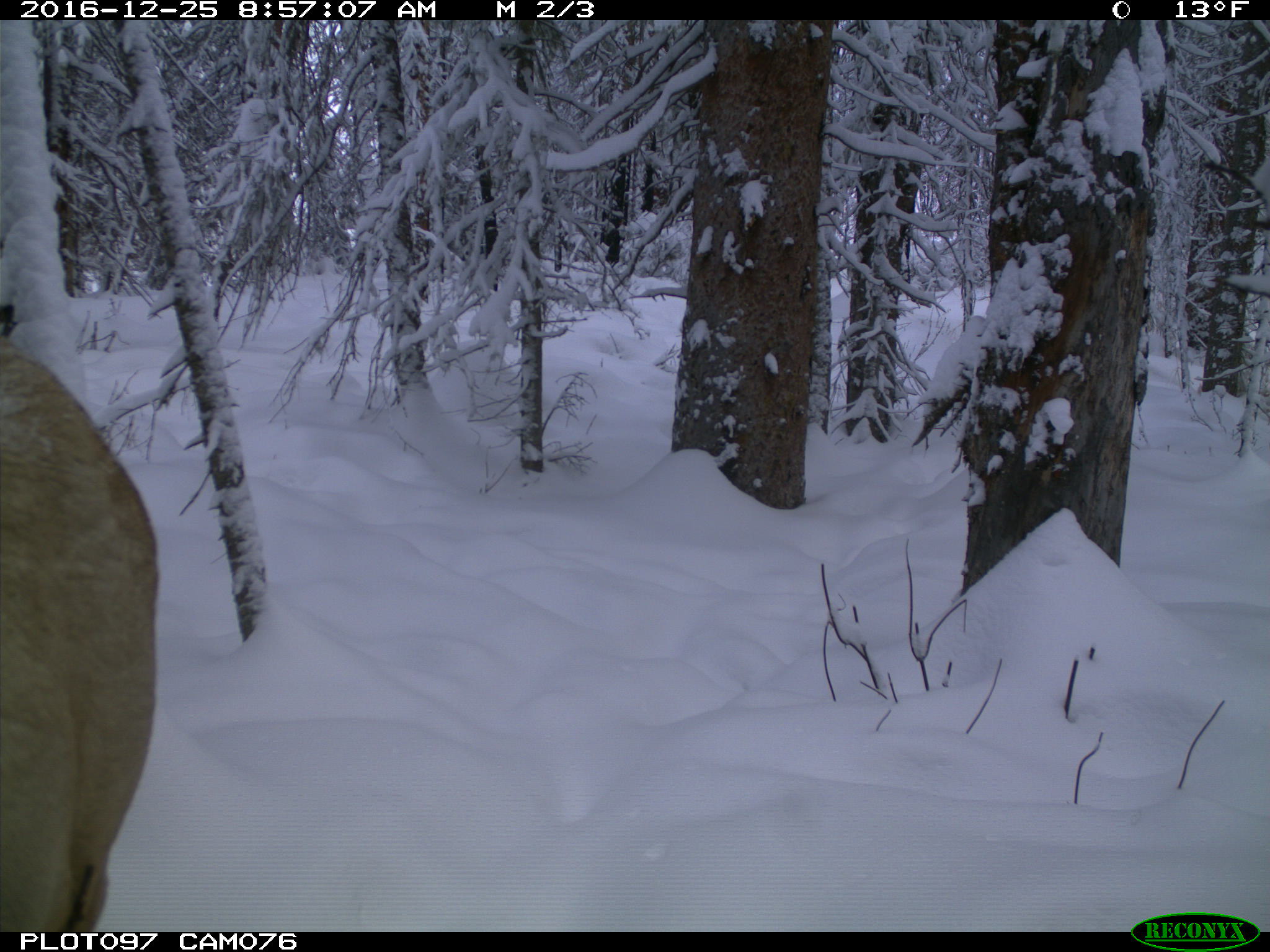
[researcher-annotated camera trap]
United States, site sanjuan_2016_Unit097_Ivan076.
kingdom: Animalia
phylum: Chordata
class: Mammalia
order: Artiodactyla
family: Cervidae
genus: Cervus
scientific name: Cervus elaphus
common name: red deer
Cervus elaphus (red deer).